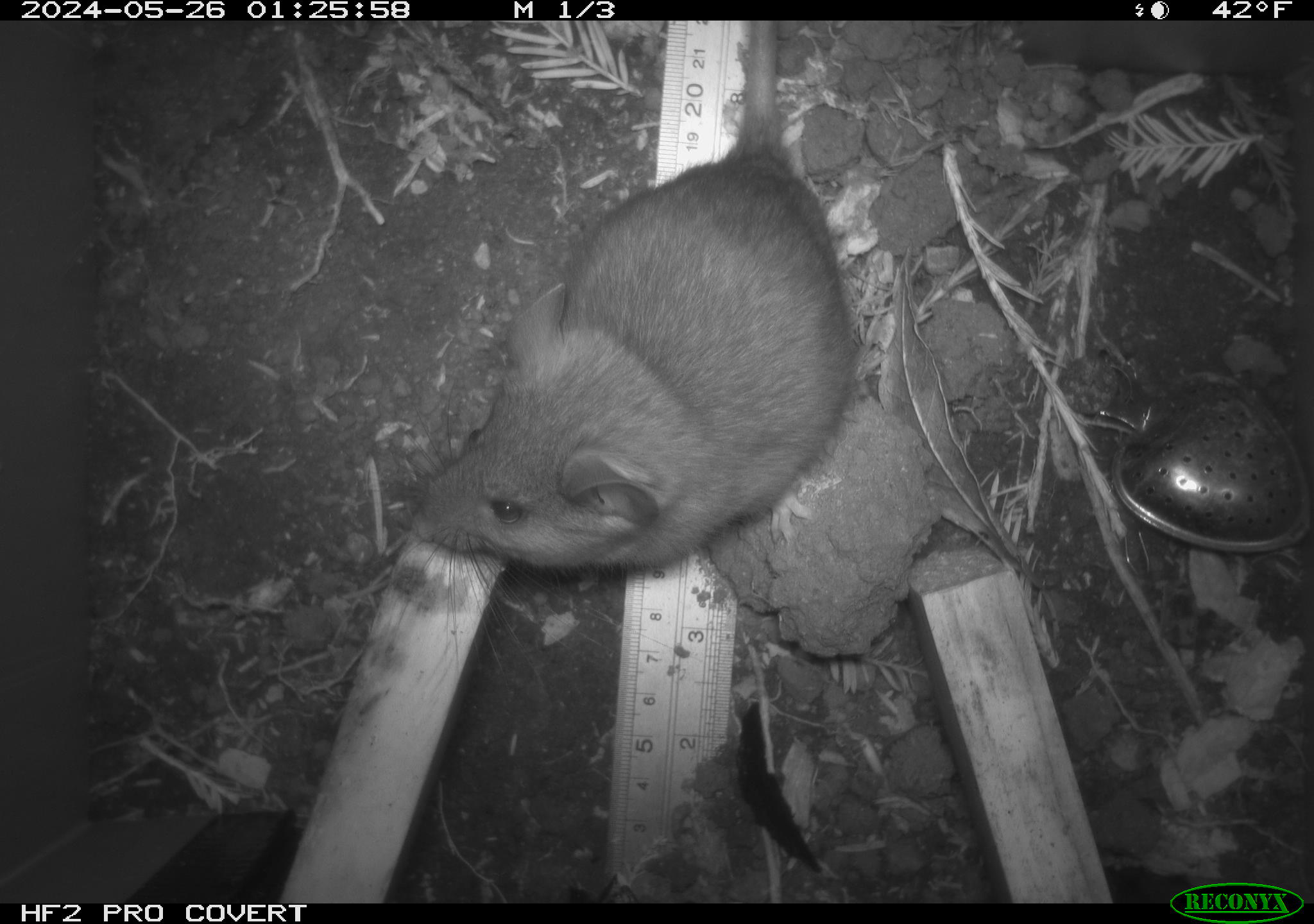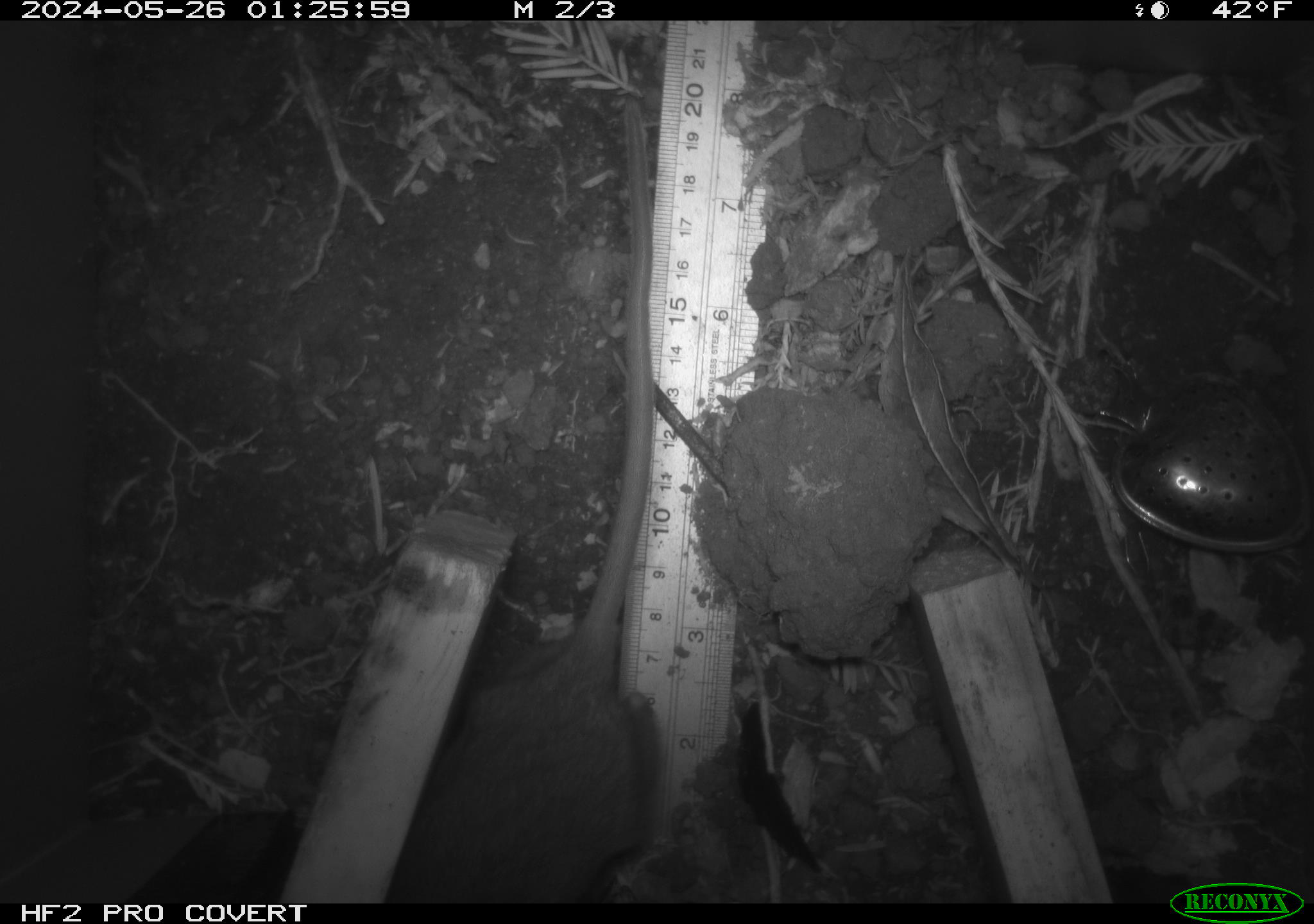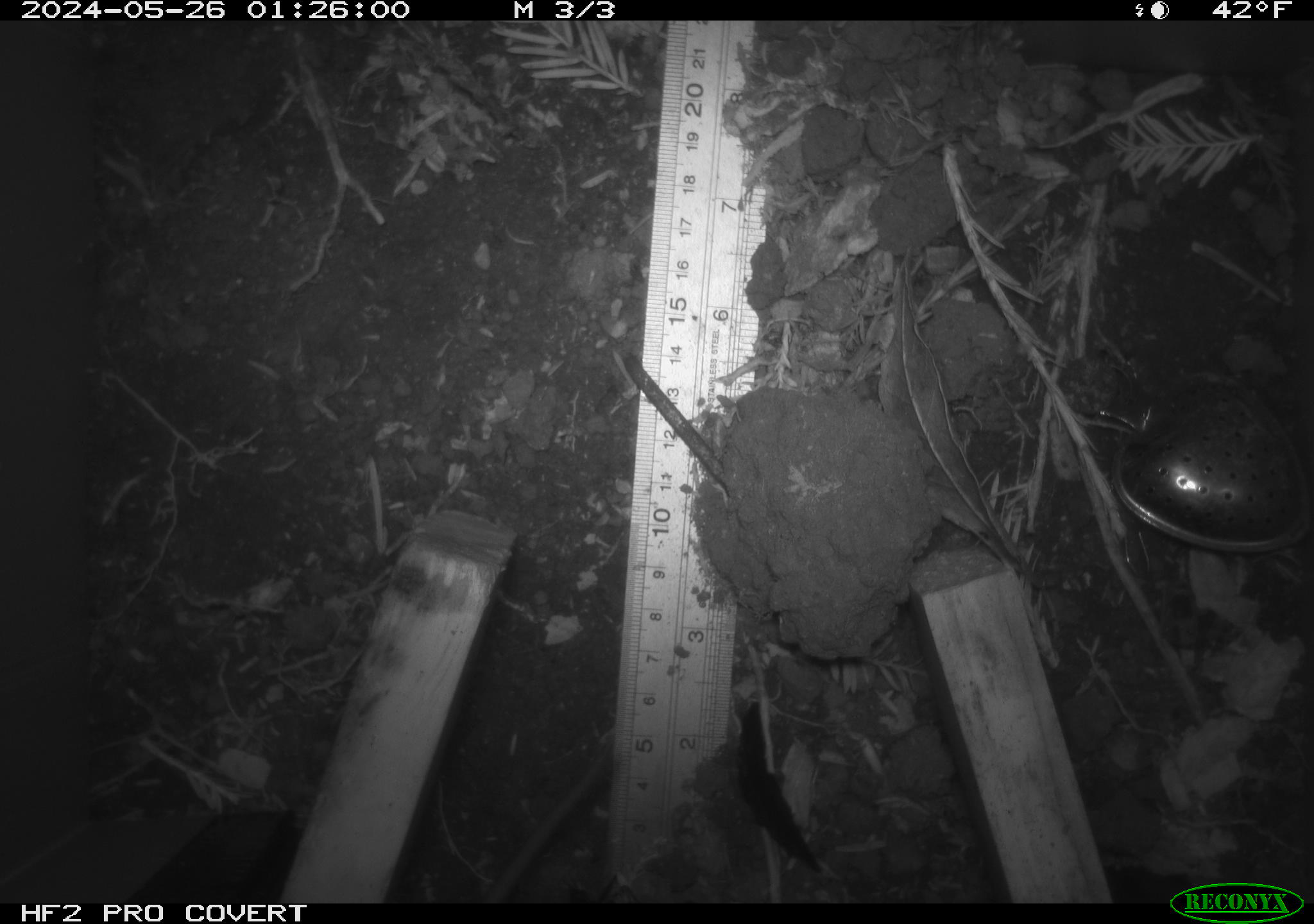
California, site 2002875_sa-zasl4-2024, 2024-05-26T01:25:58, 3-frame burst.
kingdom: Animalia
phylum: Chordata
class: Mammalia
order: Rodentia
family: Cricetidae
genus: Neotoma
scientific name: Neotoma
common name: pack rat or woodrat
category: neotoma species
Neotoma species (pack rat or woodrat) (Neotoma).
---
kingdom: Animalia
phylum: Chordata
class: Mammalia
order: Rodentia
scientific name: Rodentia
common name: rodent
Rodent (Rodentia).